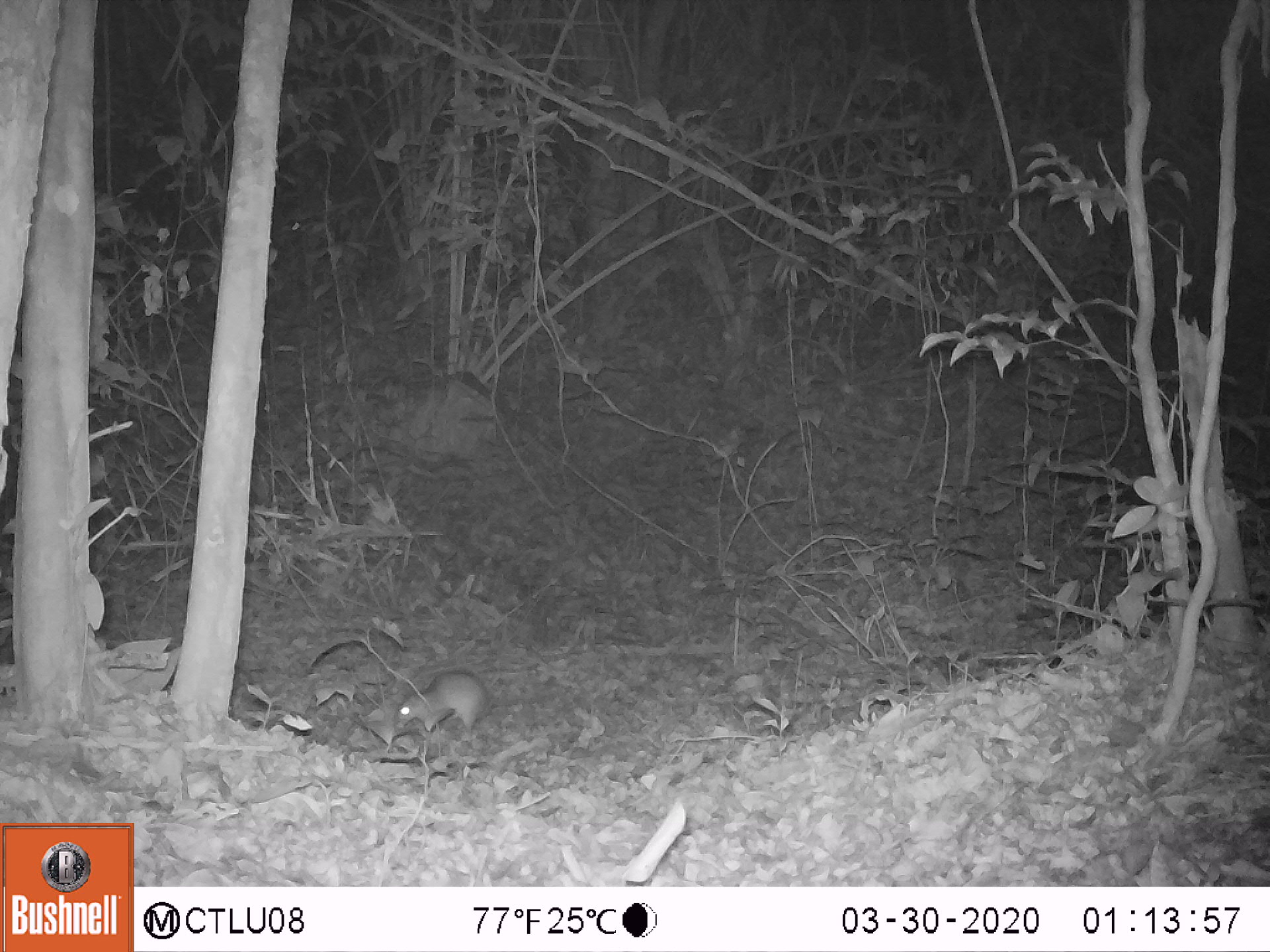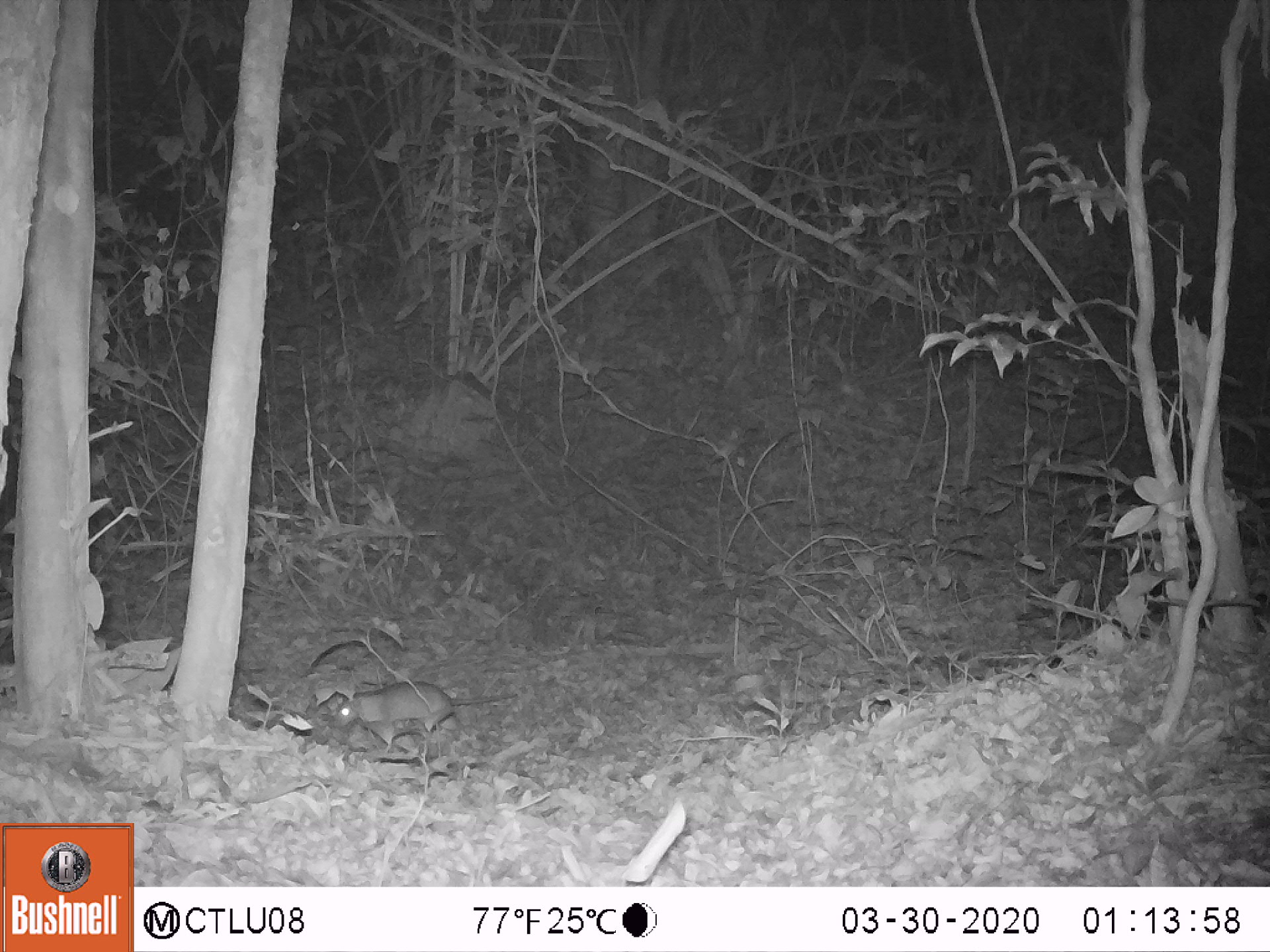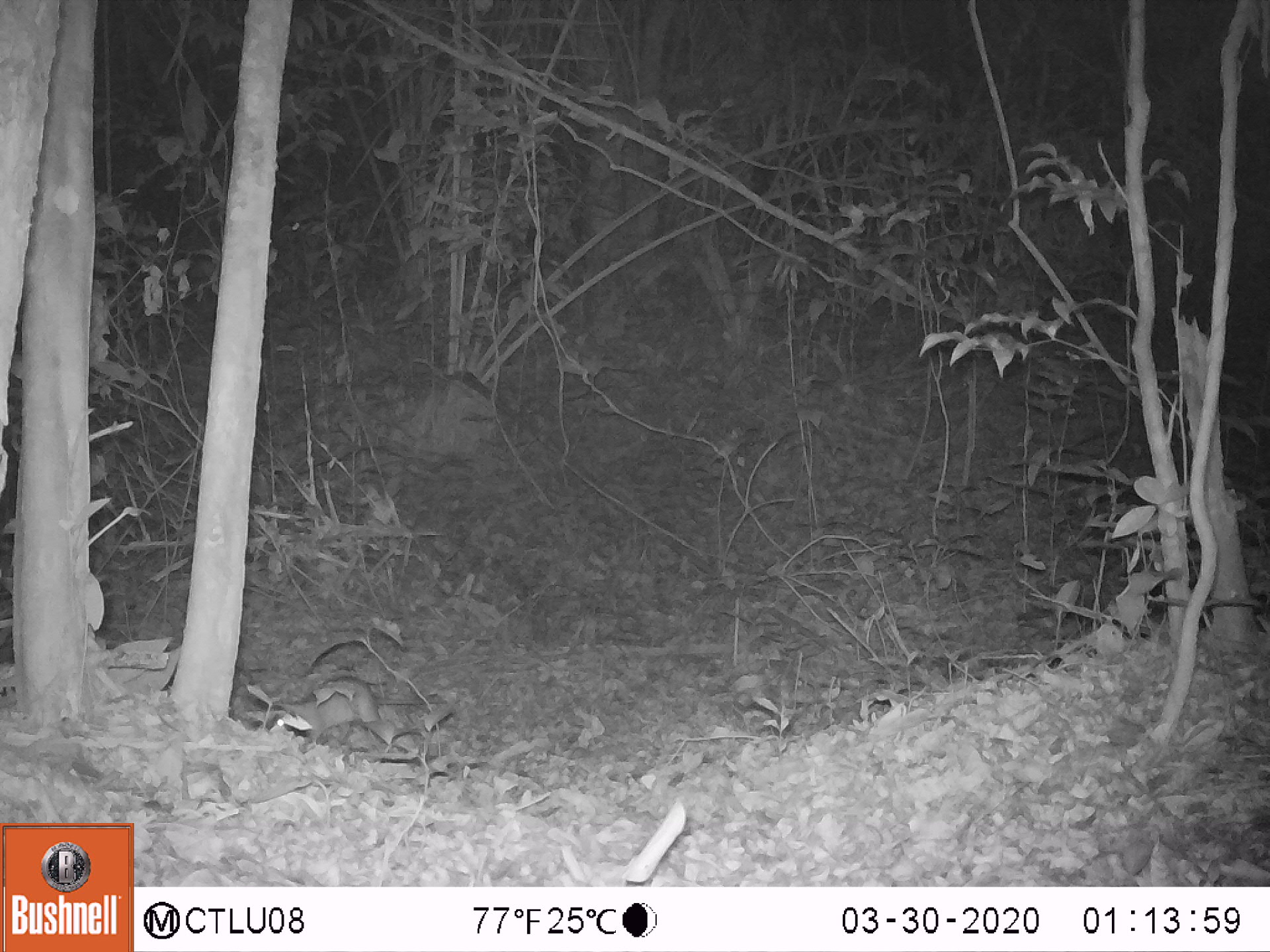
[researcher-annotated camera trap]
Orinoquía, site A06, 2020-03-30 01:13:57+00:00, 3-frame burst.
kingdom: Animalia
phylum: Chordata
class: Mammalia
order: Rodentia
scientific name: Rodentia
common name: rodent